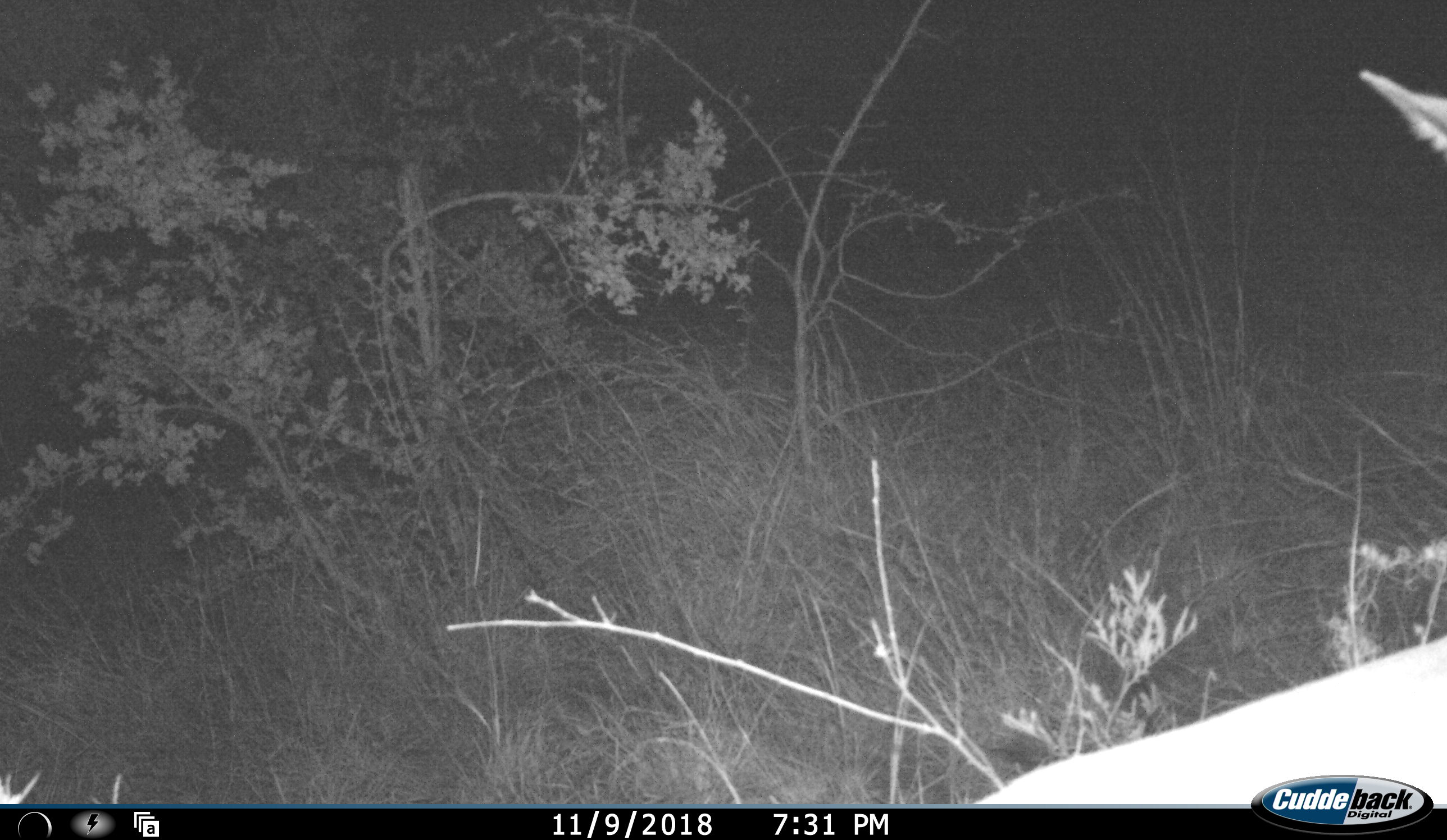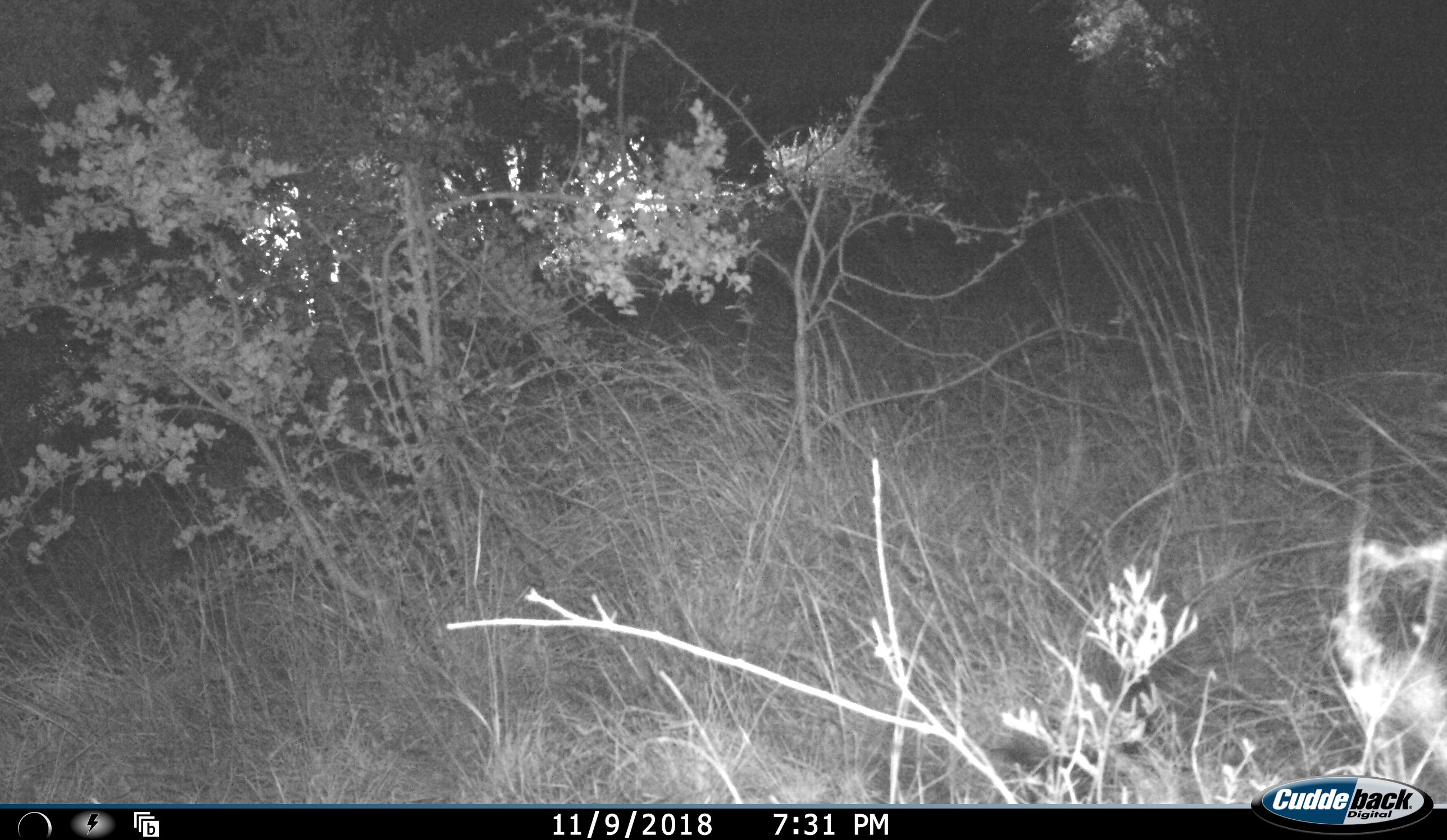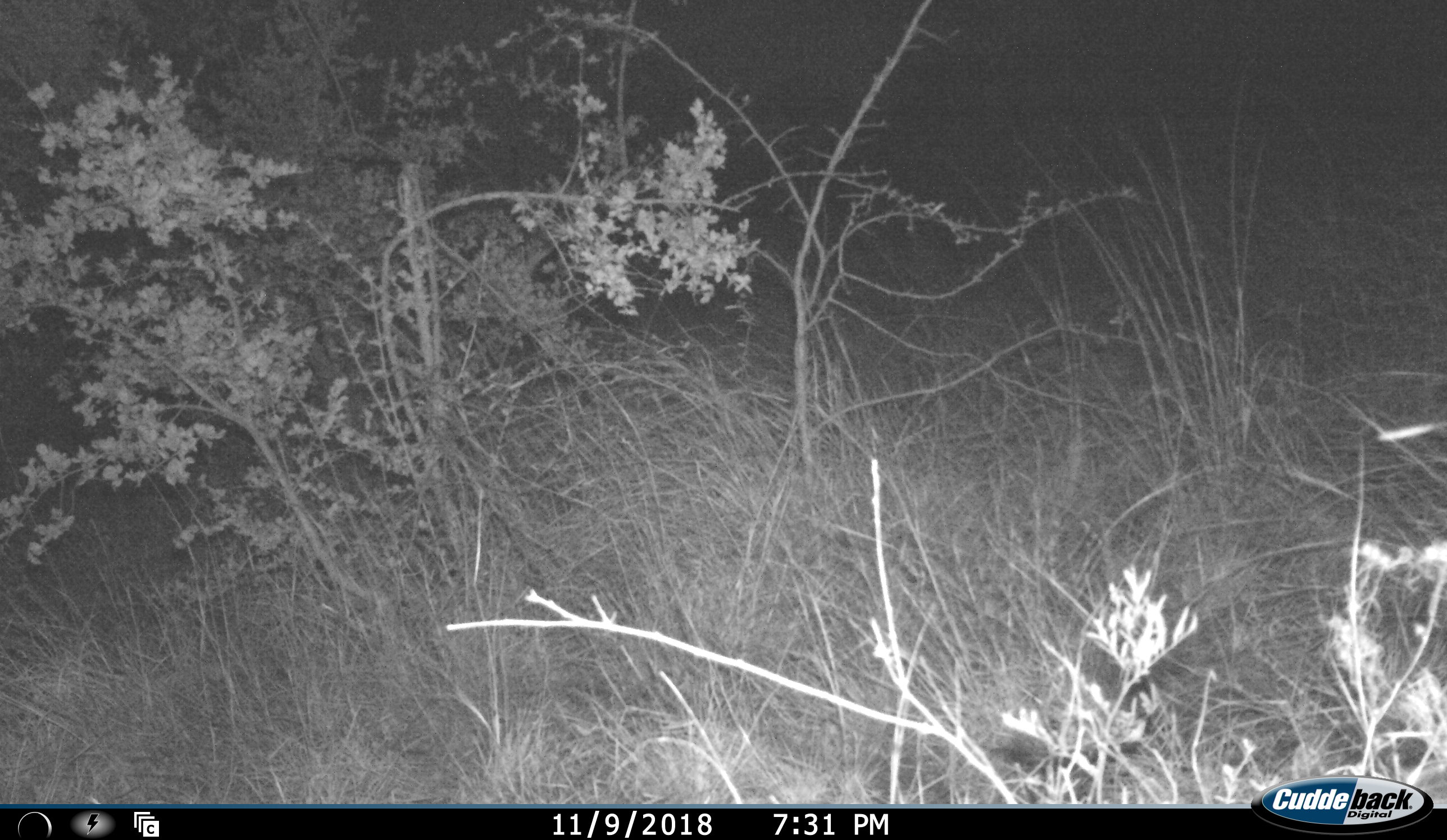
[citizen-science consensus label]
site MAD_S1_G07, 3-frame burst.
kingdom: Animalia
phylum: Chordata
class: Mammalia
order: Artiodactyla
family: Bovidae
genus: Aepyceros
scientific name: Aepyceros melampus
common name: impala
Impala (Aepyceros melampus), count 1. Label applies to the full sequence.